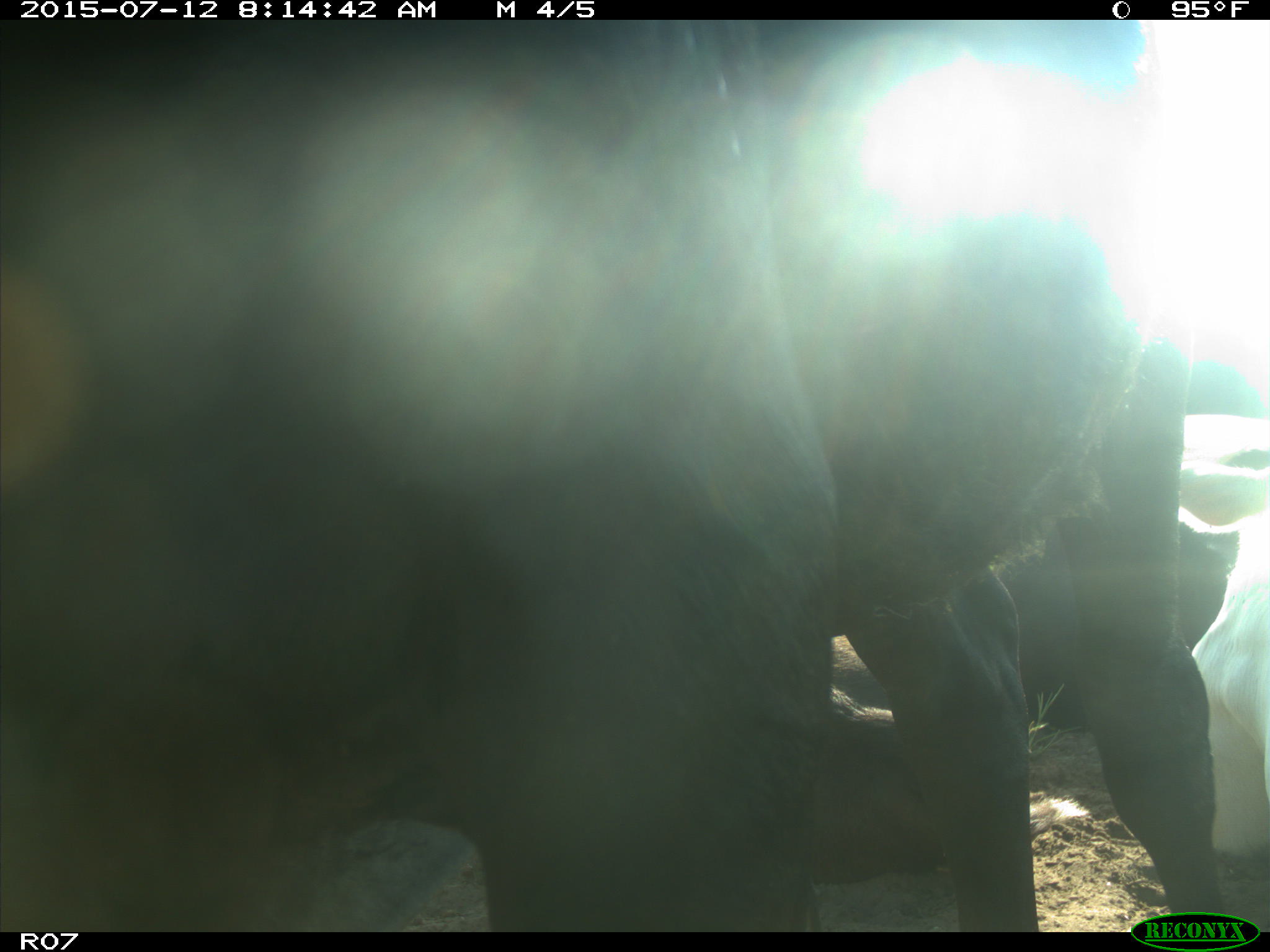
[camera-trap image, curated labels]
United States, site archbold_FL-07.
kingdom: Animalia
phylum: Chordata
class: Mammalia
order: Artiodactyla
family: Bovidae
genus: Bos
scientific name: Bos taurus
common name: domestic cow